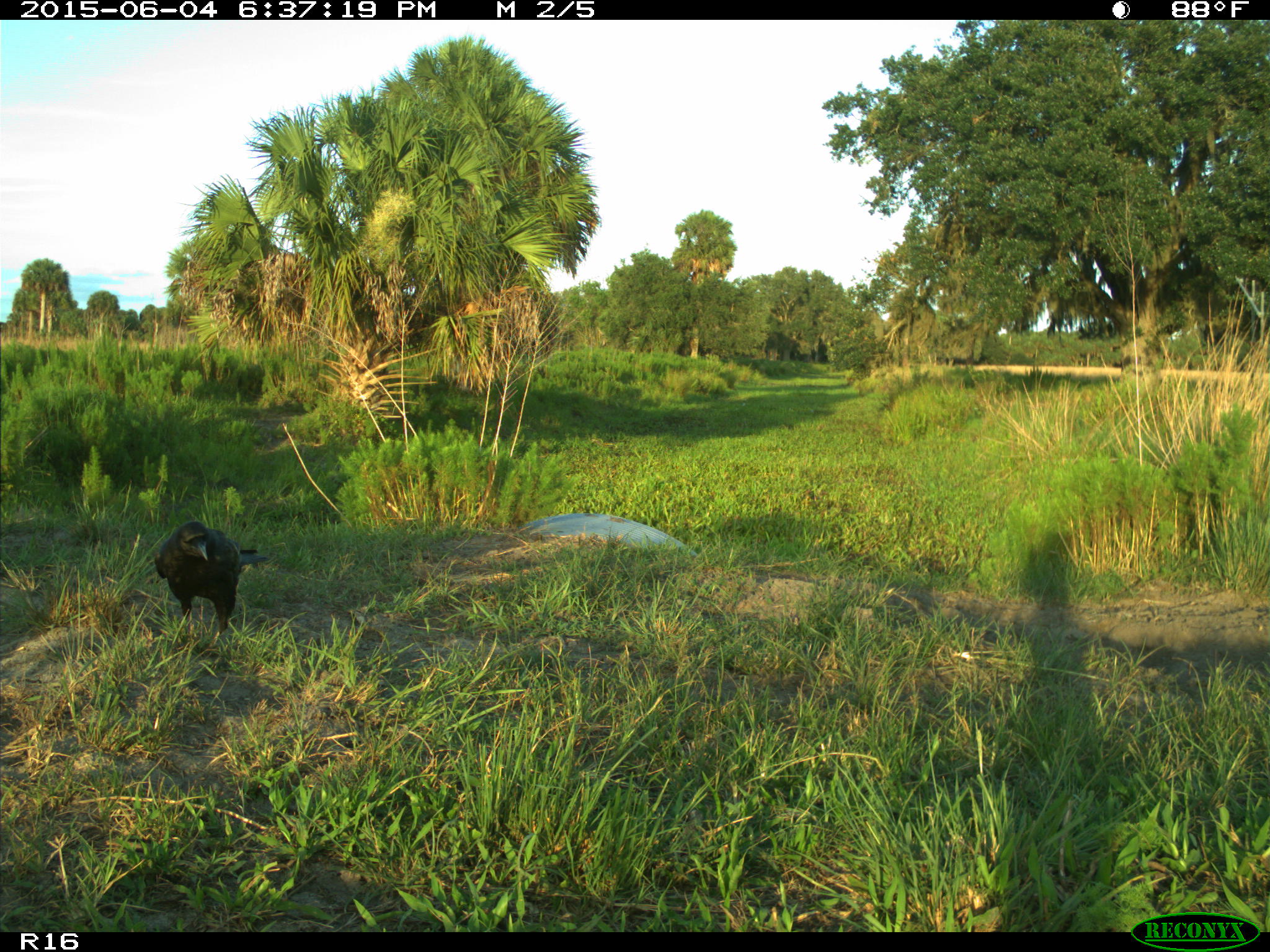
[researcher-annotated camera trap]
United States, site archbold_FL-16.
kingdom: Animalia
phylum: Chordata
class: Aves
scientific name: Aves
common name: birds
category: unidentified bird